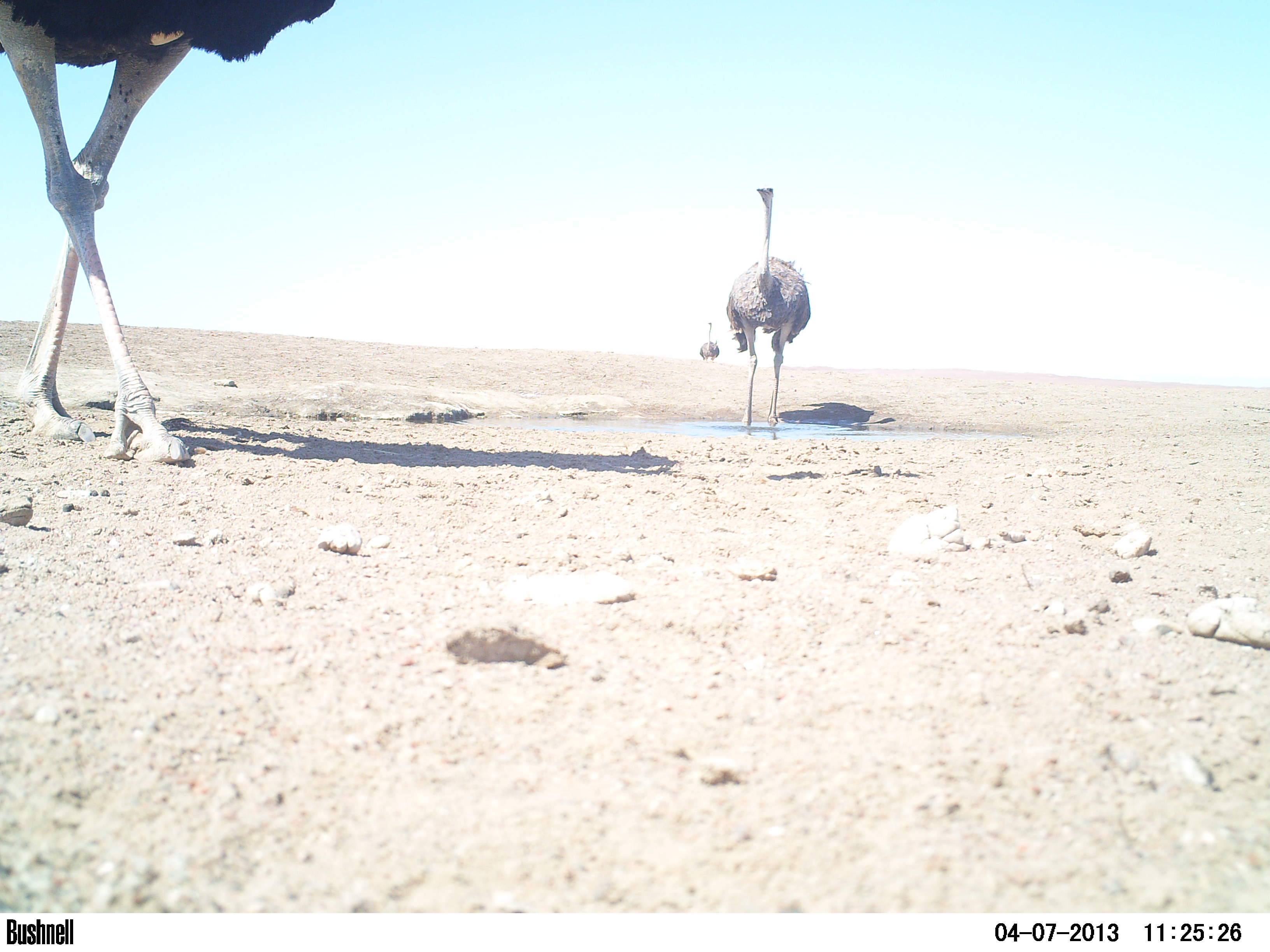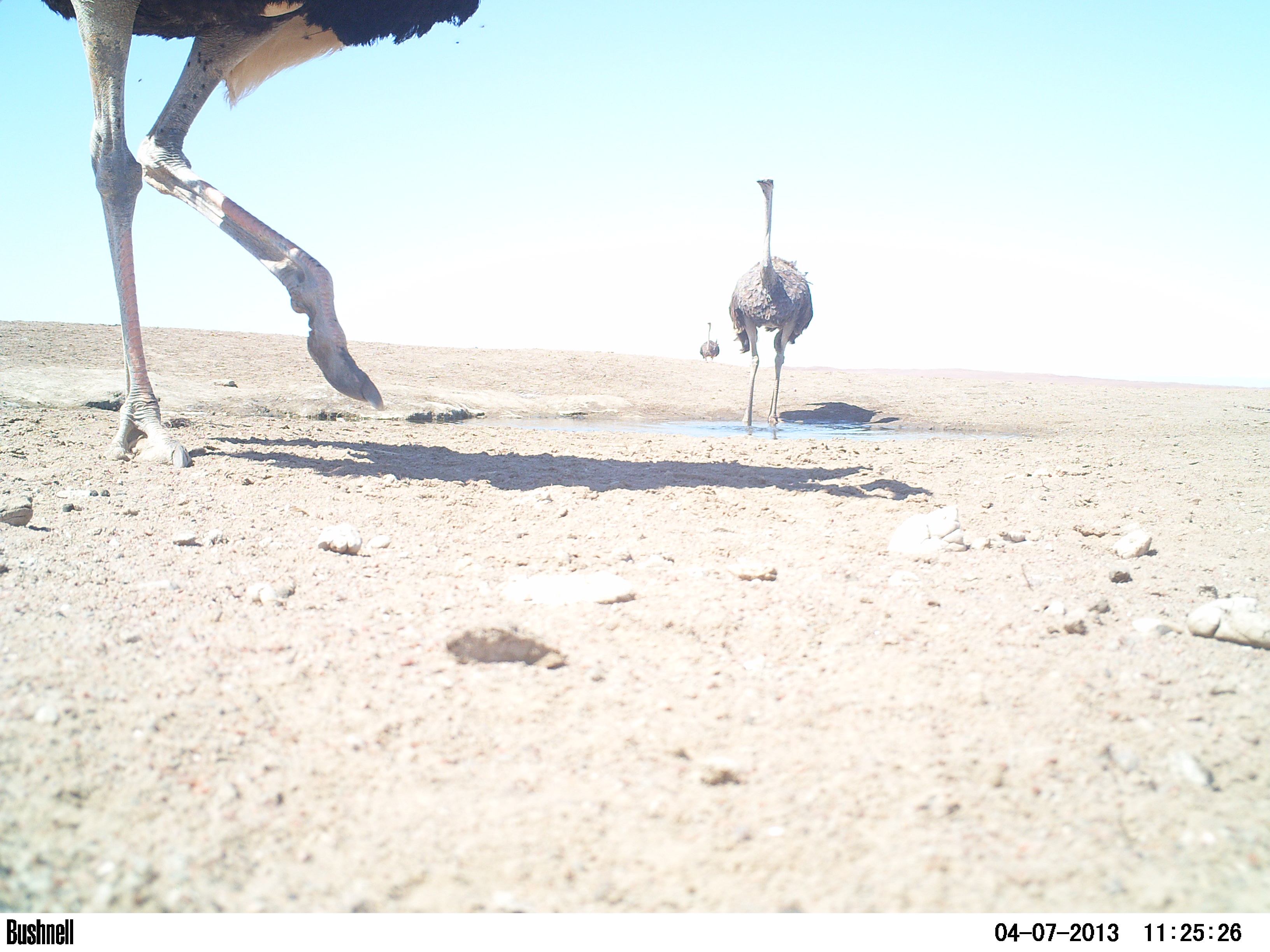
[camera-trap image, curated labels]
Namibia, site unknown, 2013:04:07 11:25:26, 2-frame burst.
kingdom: Animalia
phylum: Chordata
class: Aves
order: Struthioniformes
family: Struthionidae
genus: Struthio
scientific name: Struthio camelus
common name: common ostrich